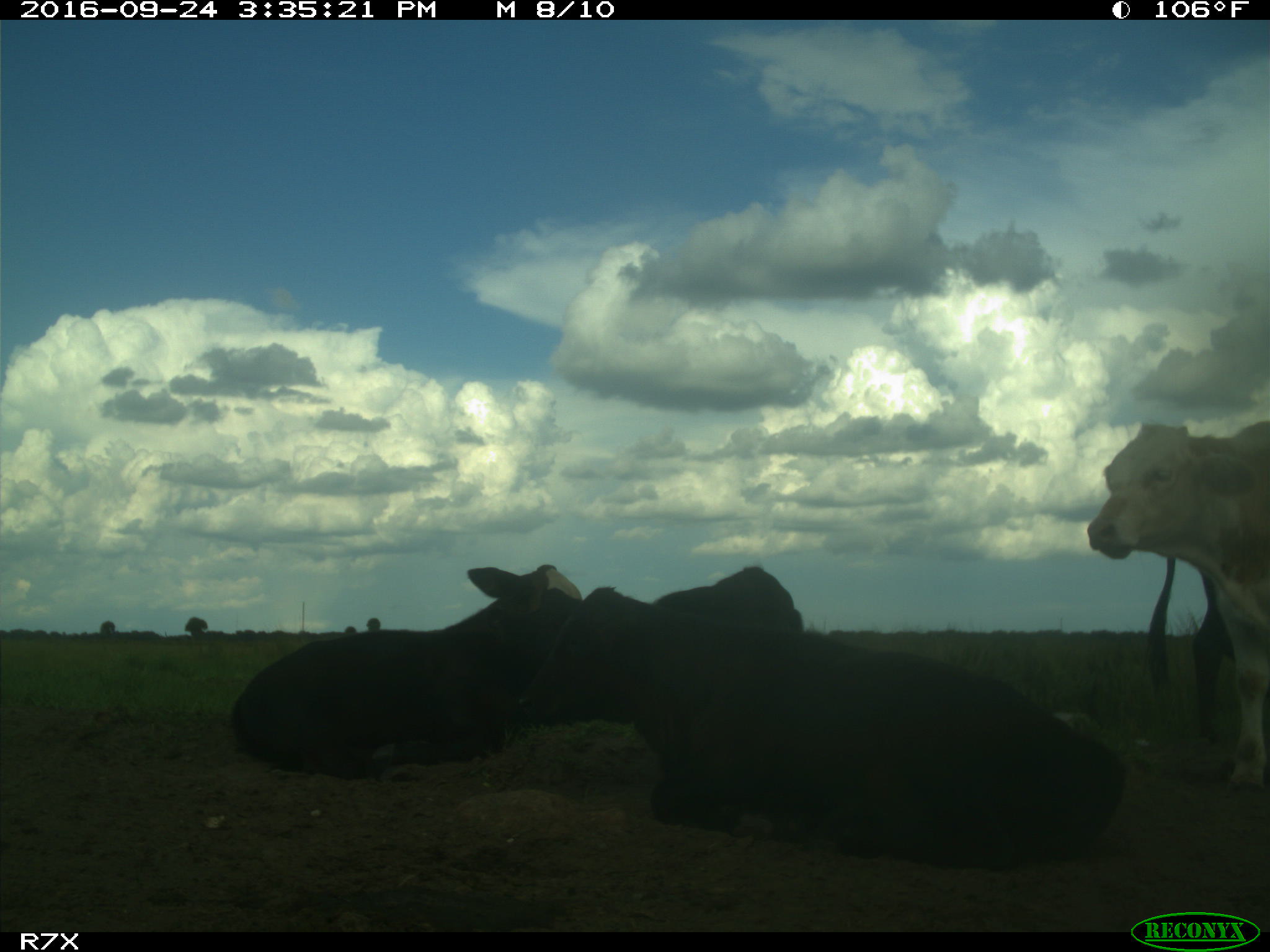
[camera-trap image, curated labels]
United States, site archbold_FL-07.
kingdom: Animalia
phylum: Chordata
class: Mammalia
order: Artiodactyla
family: Bovidae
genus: Bos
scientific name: Bos taurus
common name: domestic cow